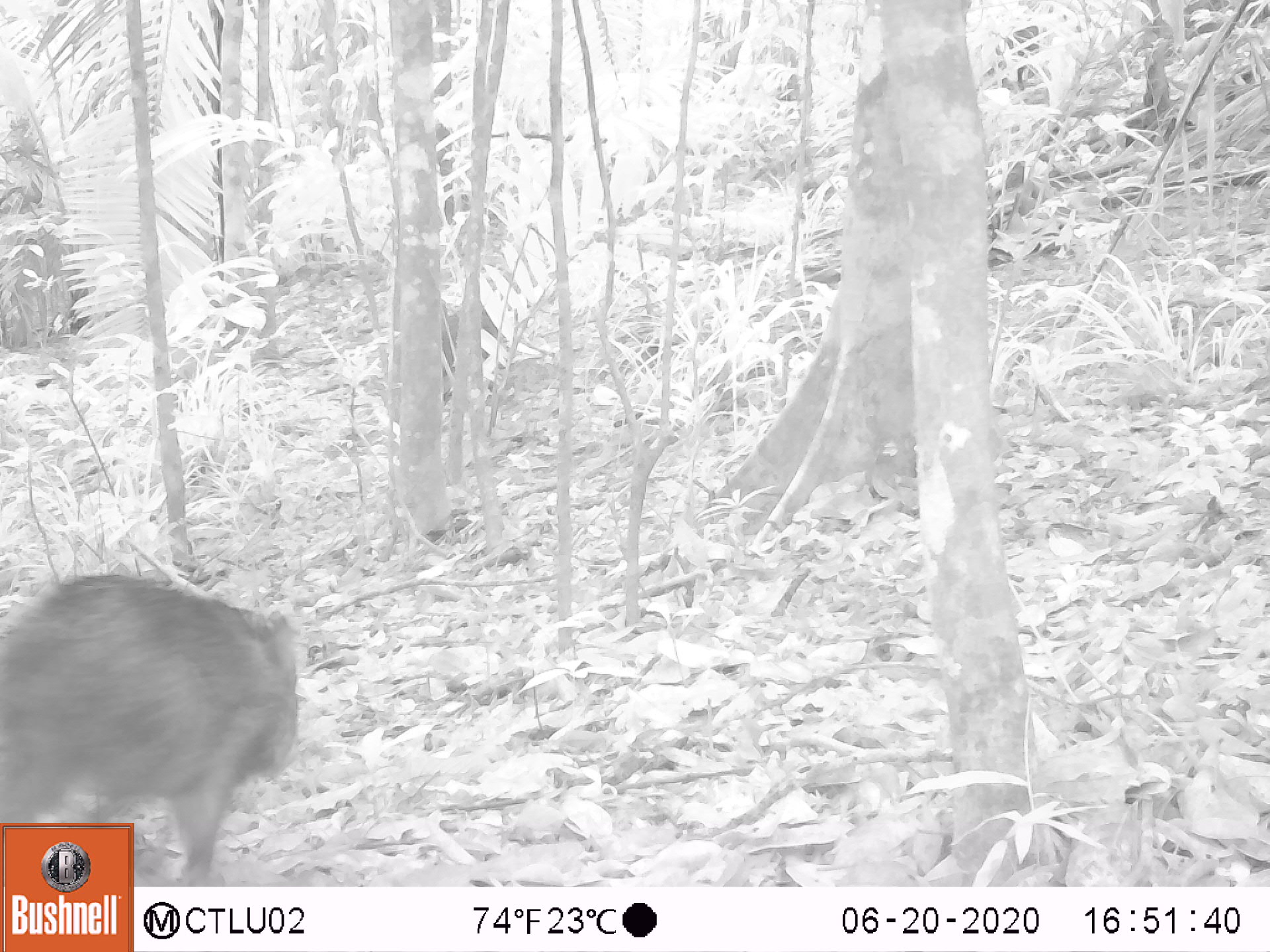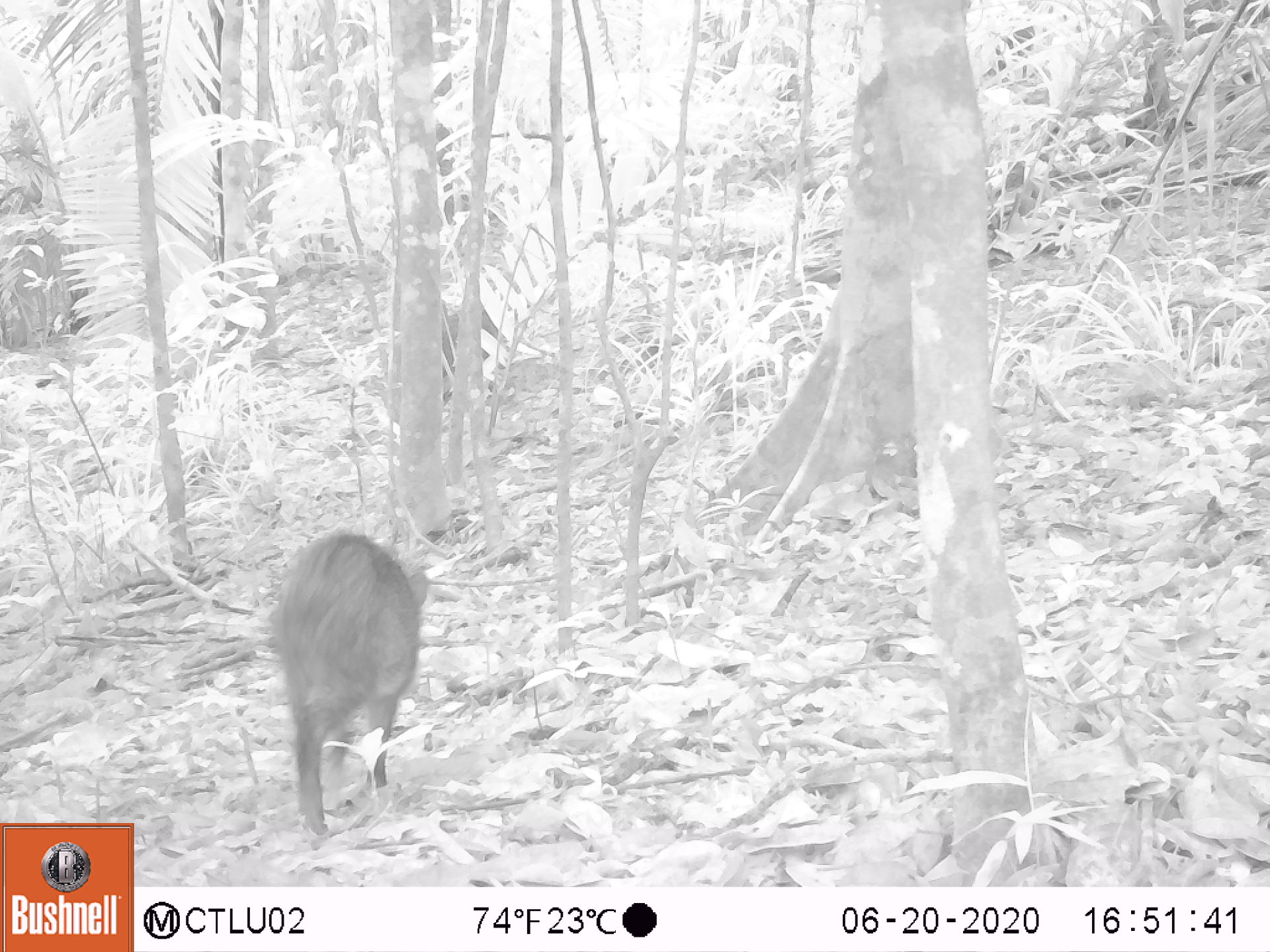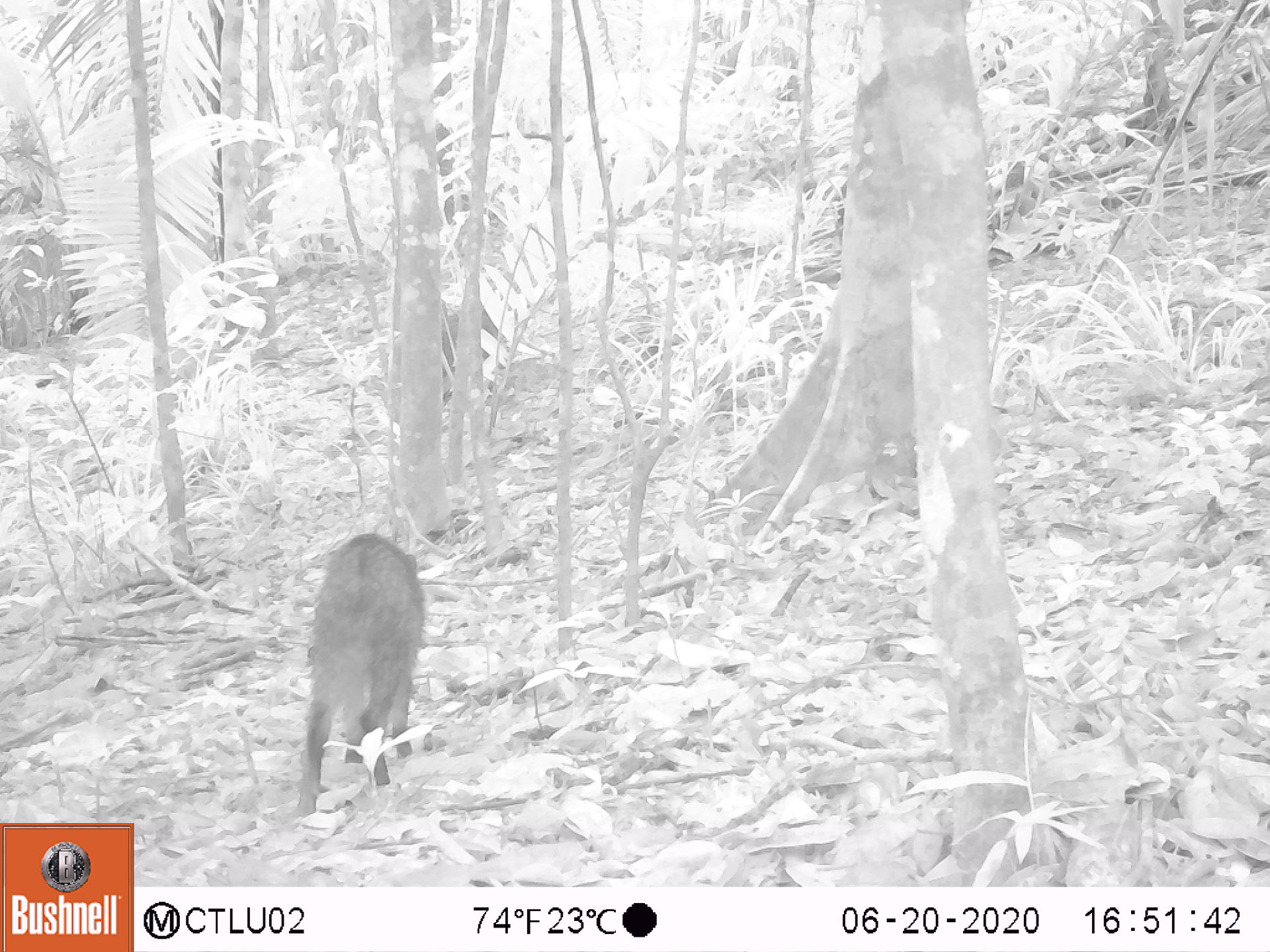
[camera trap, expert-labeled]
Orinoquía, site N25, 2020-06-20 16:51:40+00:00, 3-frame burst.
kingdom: Animalia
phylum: Chordata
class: Mammalia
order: Artiodactyla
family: Tayassuidae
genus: Pecari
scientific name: Pecari tajacu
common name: collared peccary